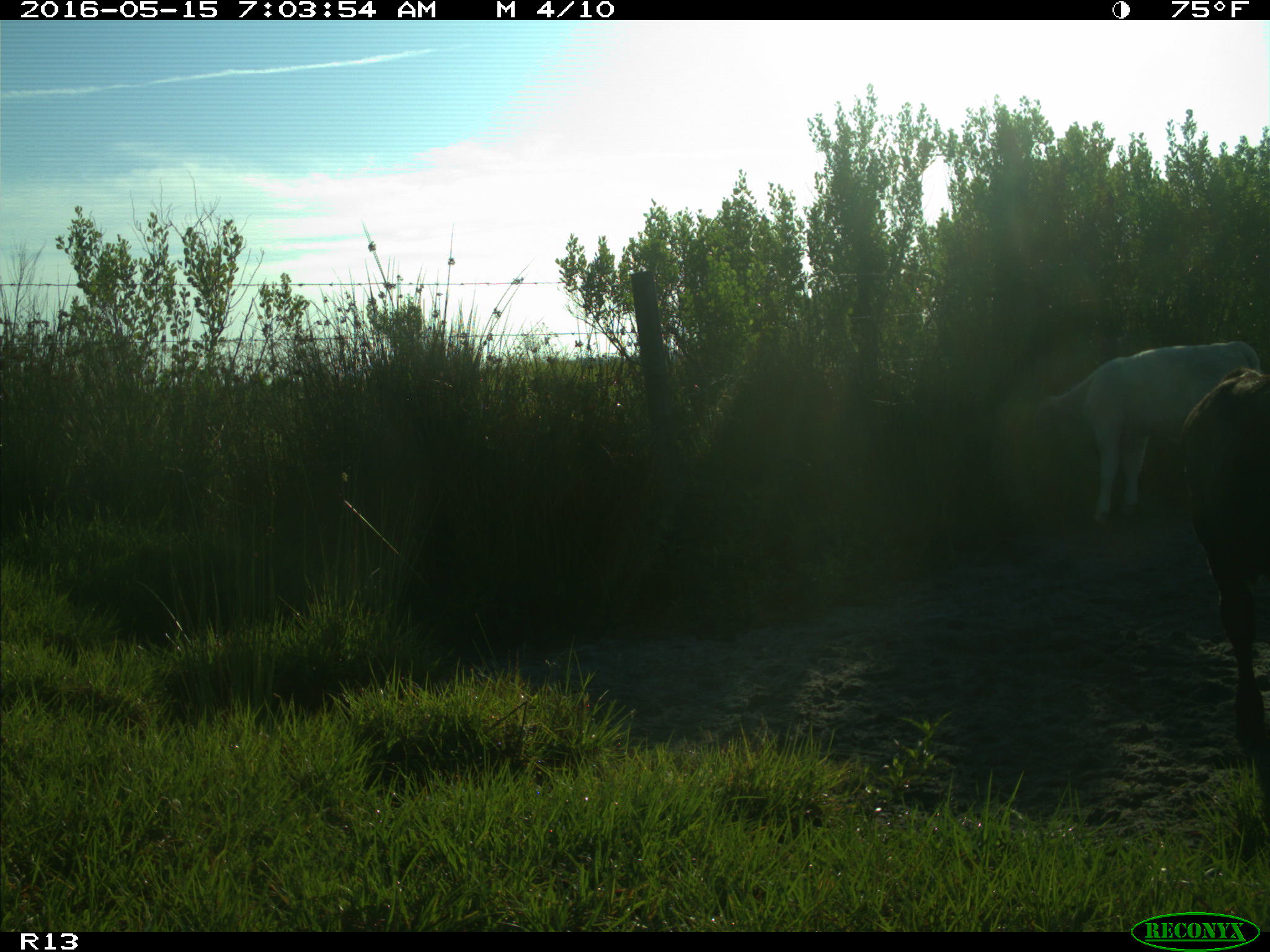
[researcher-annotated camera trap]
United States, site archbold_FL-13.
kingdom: Animalia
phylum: Chordata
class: Mammalia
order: Artiodactyla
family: Bovidae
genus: Bos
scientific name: Bos taurus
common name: domestic cow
Bos taurus (domestic cow).